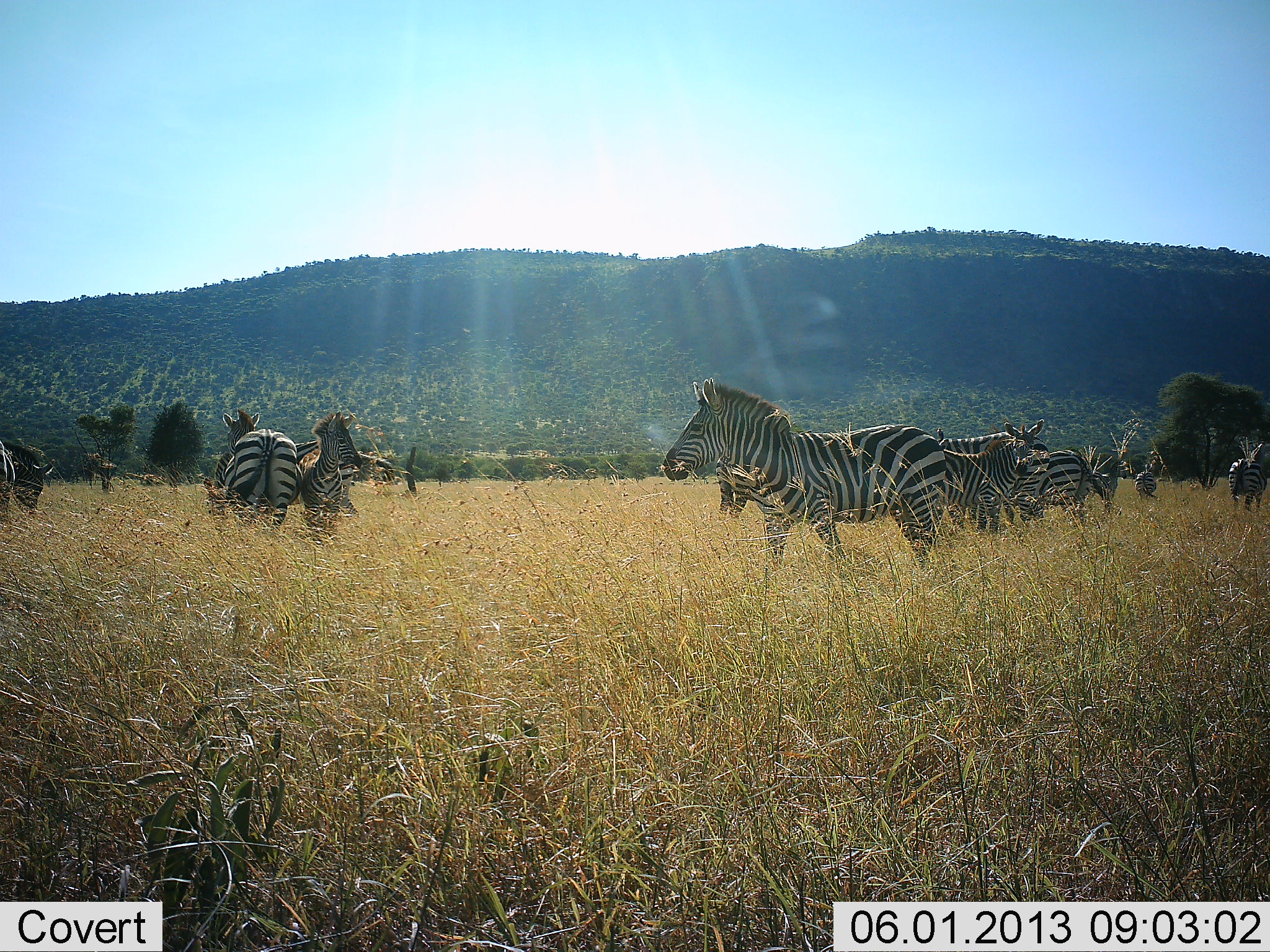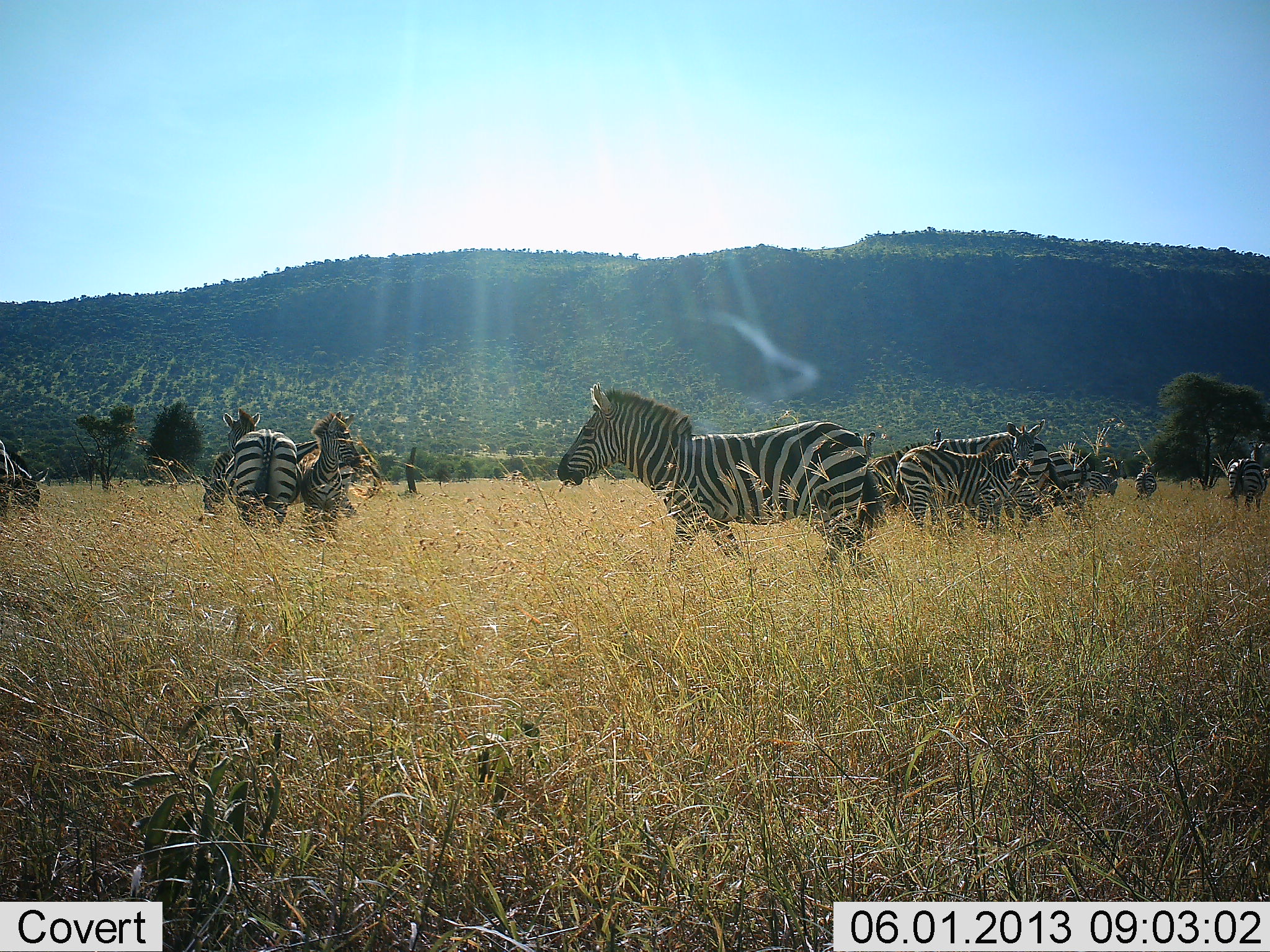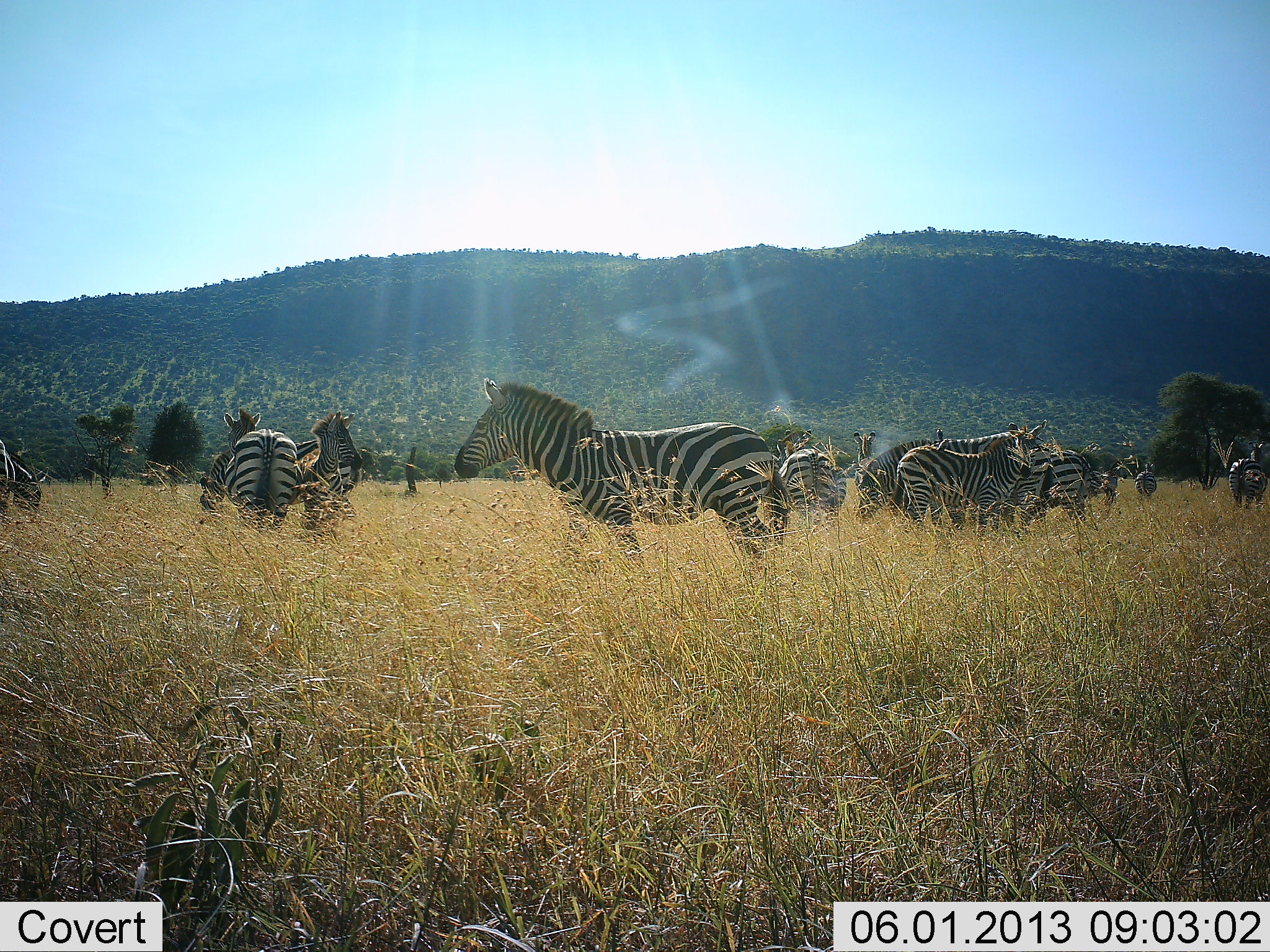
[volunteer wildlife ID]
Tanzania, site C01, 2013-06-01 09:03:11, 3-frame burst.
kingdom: Animalia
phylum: Chordata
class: Mammalia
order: Perissodactyla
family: Equidae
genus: Equus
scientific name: Equus quagga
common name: plains zebra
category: zebra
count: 11-50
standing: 90%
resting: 10%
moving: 70%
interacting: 0%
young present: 0%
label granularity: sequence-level